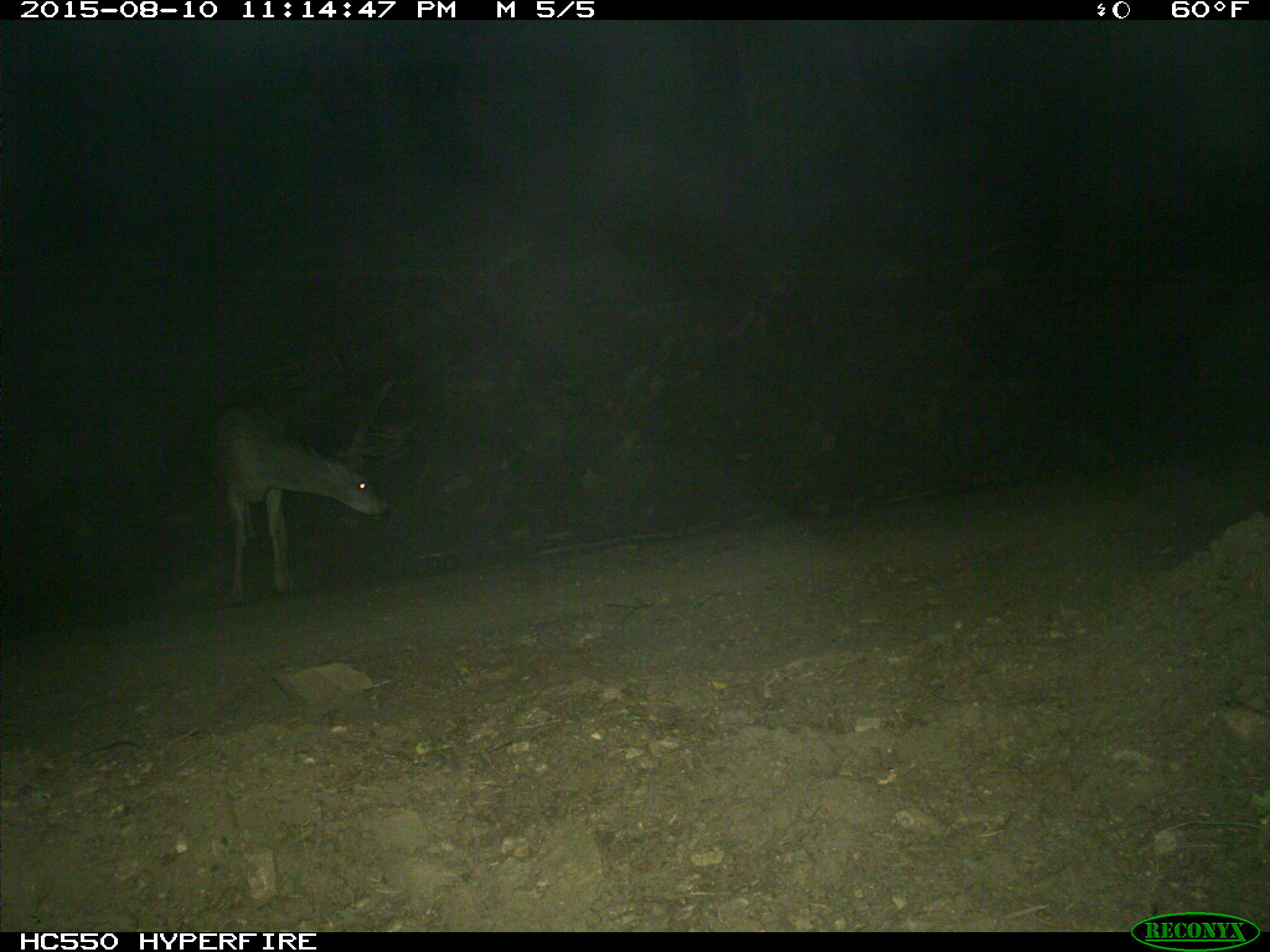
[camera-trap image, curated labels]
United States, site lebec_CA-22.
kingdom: Animalia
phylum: Chordata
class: Mammalia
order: Artiodactyla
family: Cervidae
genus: Odocoileus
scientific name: Odocoileus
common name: deer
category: unidentified deer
Unidentified deer (deer) (Odocoileus).